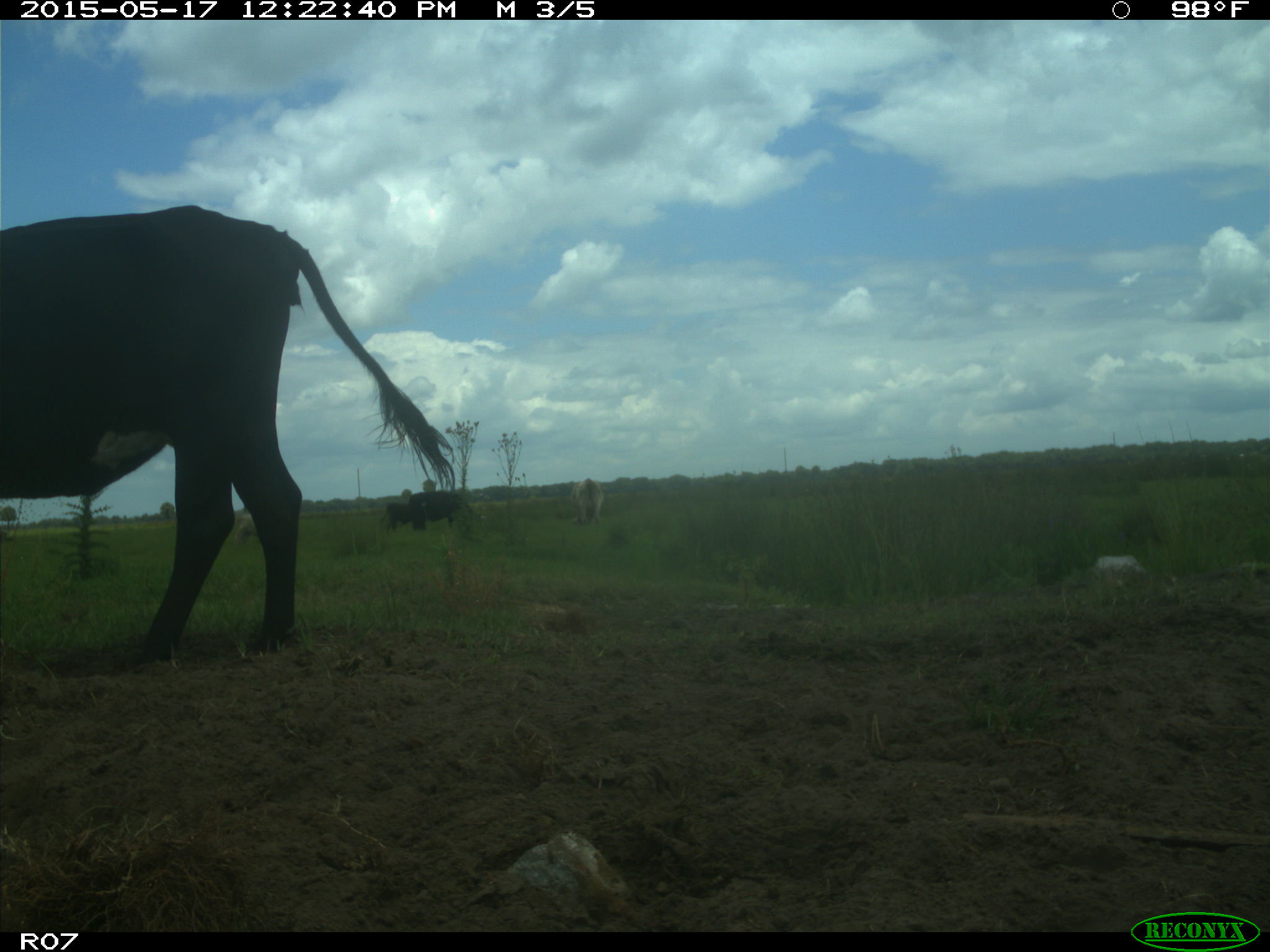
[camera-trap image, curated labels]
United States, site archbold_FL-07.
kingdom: Animalia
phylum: Chordata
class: Mammalia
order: Artiodactyla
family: Bovidae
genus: Bos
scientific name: Bos taurus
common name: domestic cow